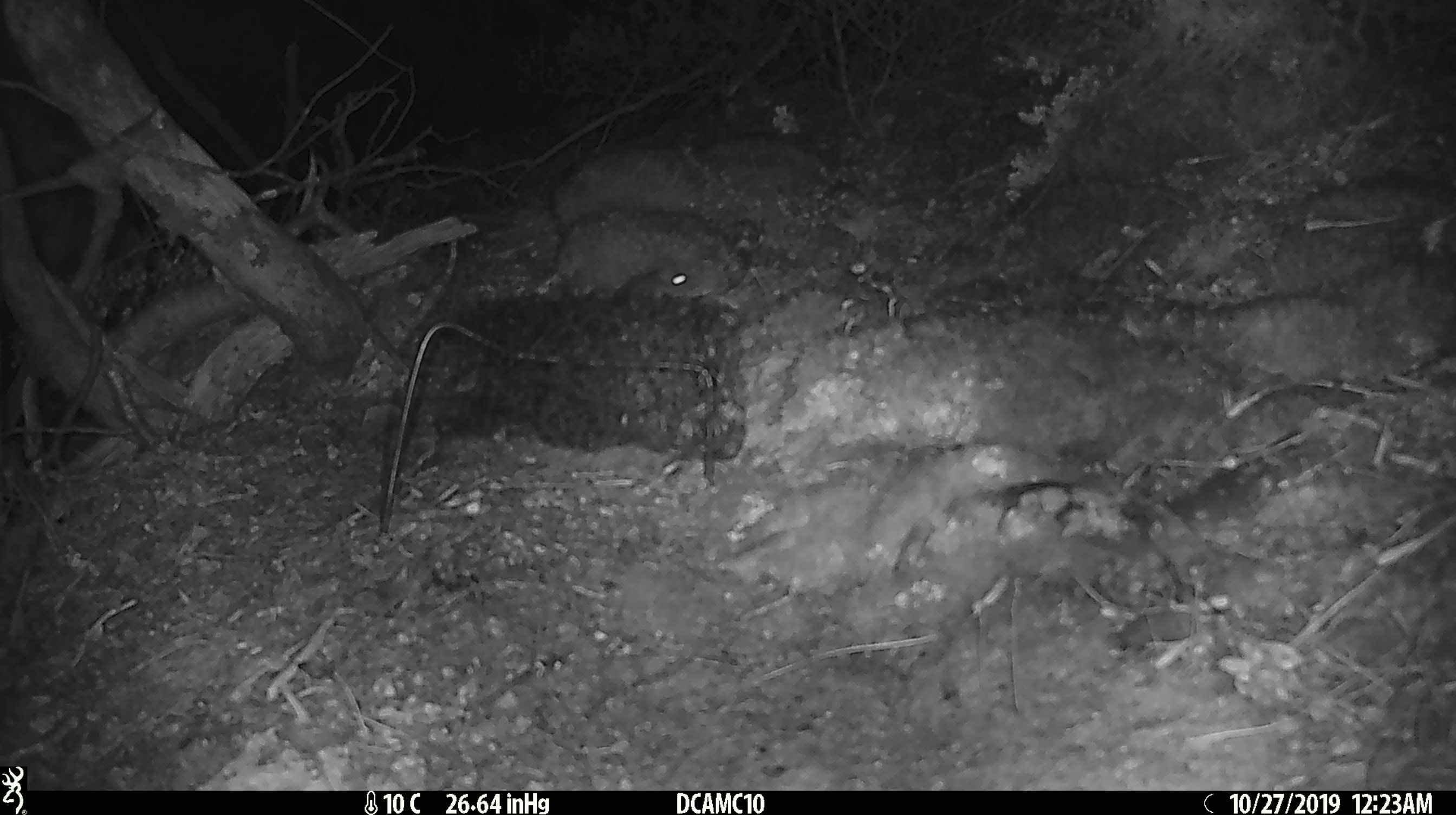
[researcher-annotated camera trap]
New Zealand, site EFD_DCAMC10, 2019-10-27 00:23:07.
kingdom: Animalia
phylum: Chordata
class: Mammalia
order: Rodentia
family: Muridae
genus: Mus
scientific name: Mus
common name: mouse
Mouse (Mus).